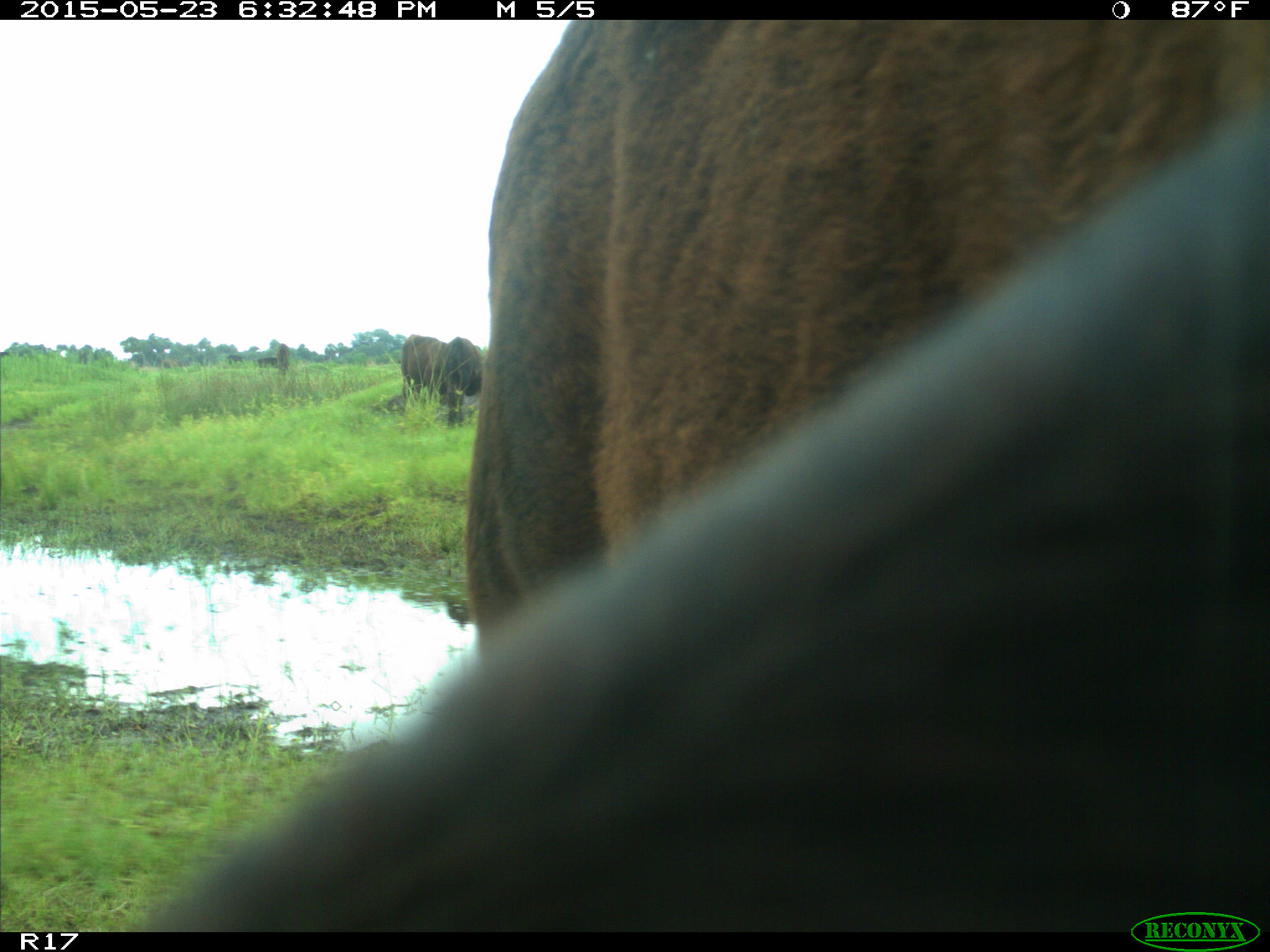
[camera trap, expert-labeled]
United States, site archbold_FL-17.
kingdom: Animalia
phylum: Chordata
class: Mammalia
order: Artiodactyla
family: Bovidae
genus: Bos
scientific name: Bos taurus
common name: domestic cow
Bos taurus (domestic cow).